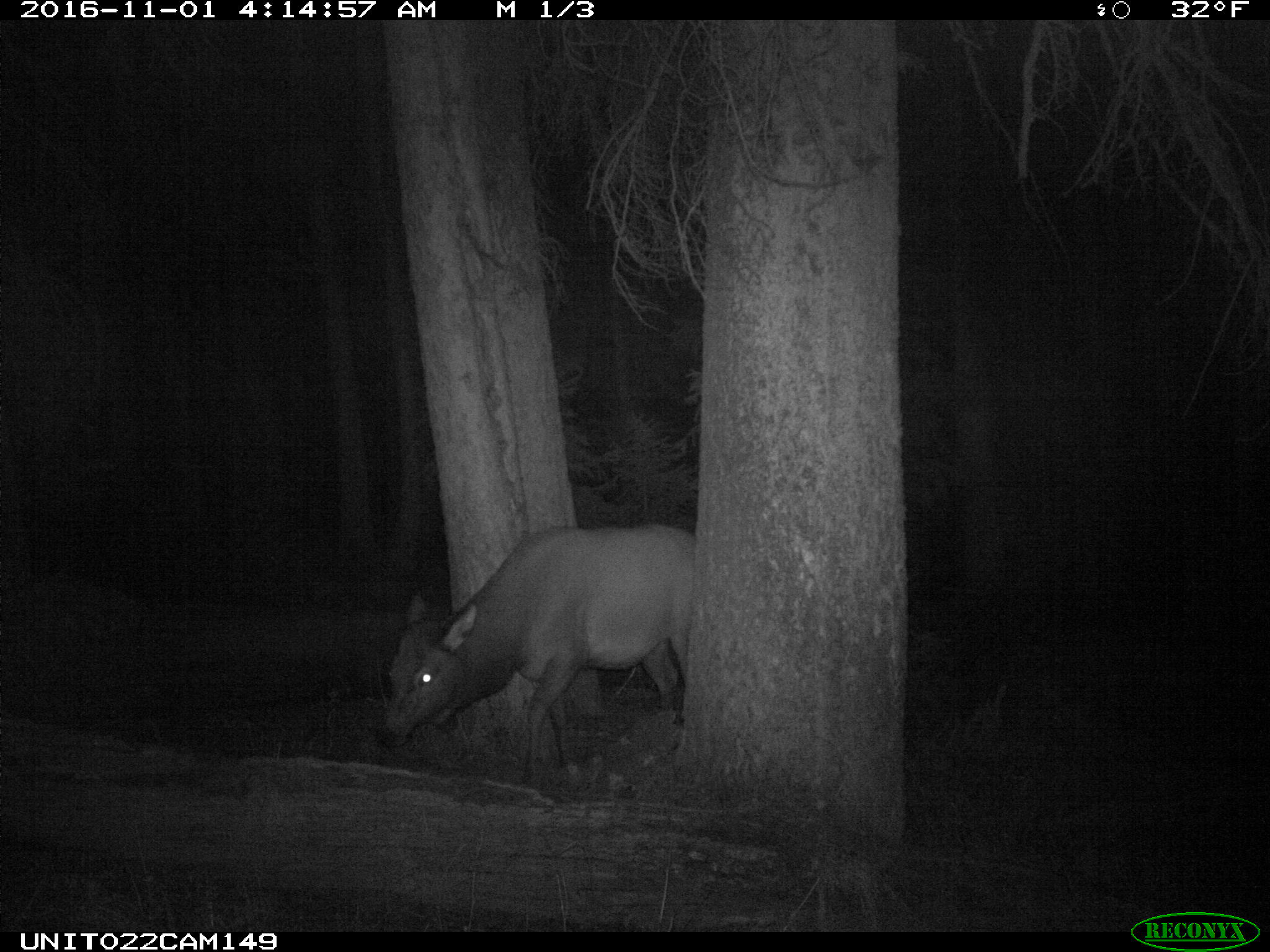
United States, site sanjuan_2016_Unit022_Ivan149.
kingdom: Animalia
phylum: Chordata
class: Mammalia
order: Artiodactyla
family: Cervidae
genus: Cervus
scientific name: Cervus elaphus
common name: red deer